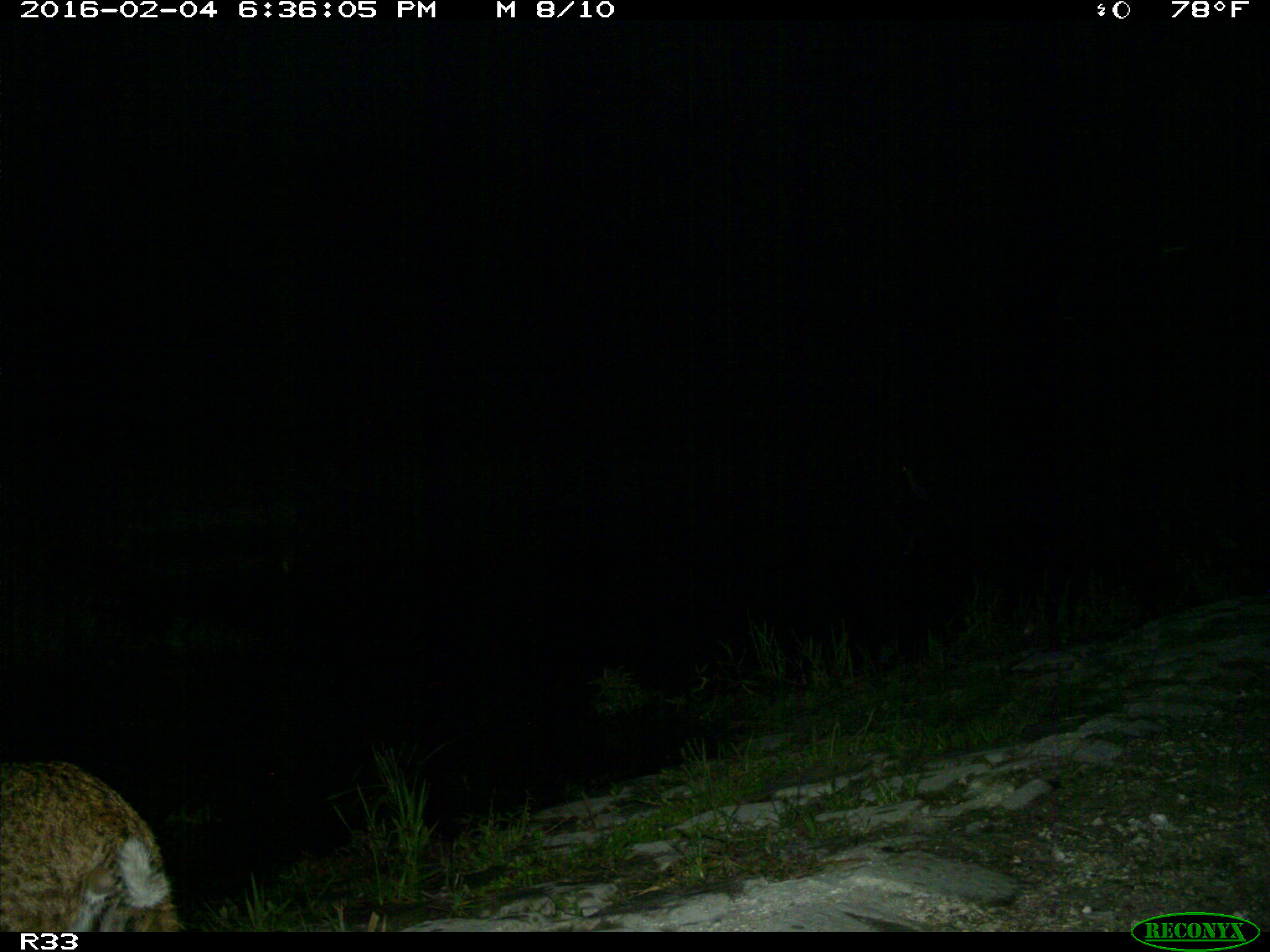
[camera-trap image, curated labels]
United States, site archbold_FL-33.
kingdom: Animalia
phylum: Chordata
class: Mammalia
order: Carnivora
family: Felidae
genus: Lynx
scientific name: Lynx rufus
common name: bobcat